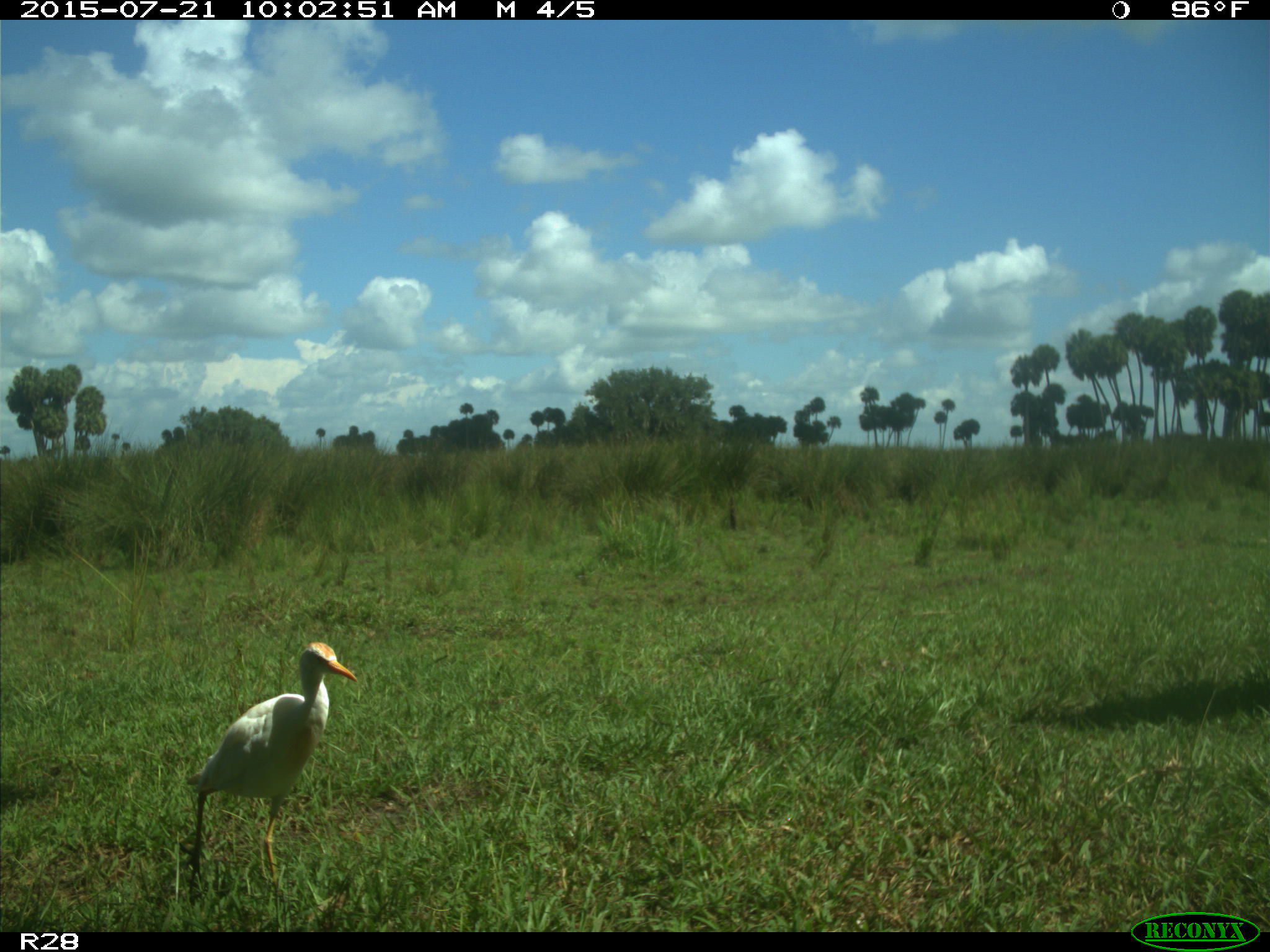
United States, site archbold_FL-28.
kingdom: Animalia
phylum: Chordata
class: Aves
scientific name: Aves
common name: birds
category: unidentified bird